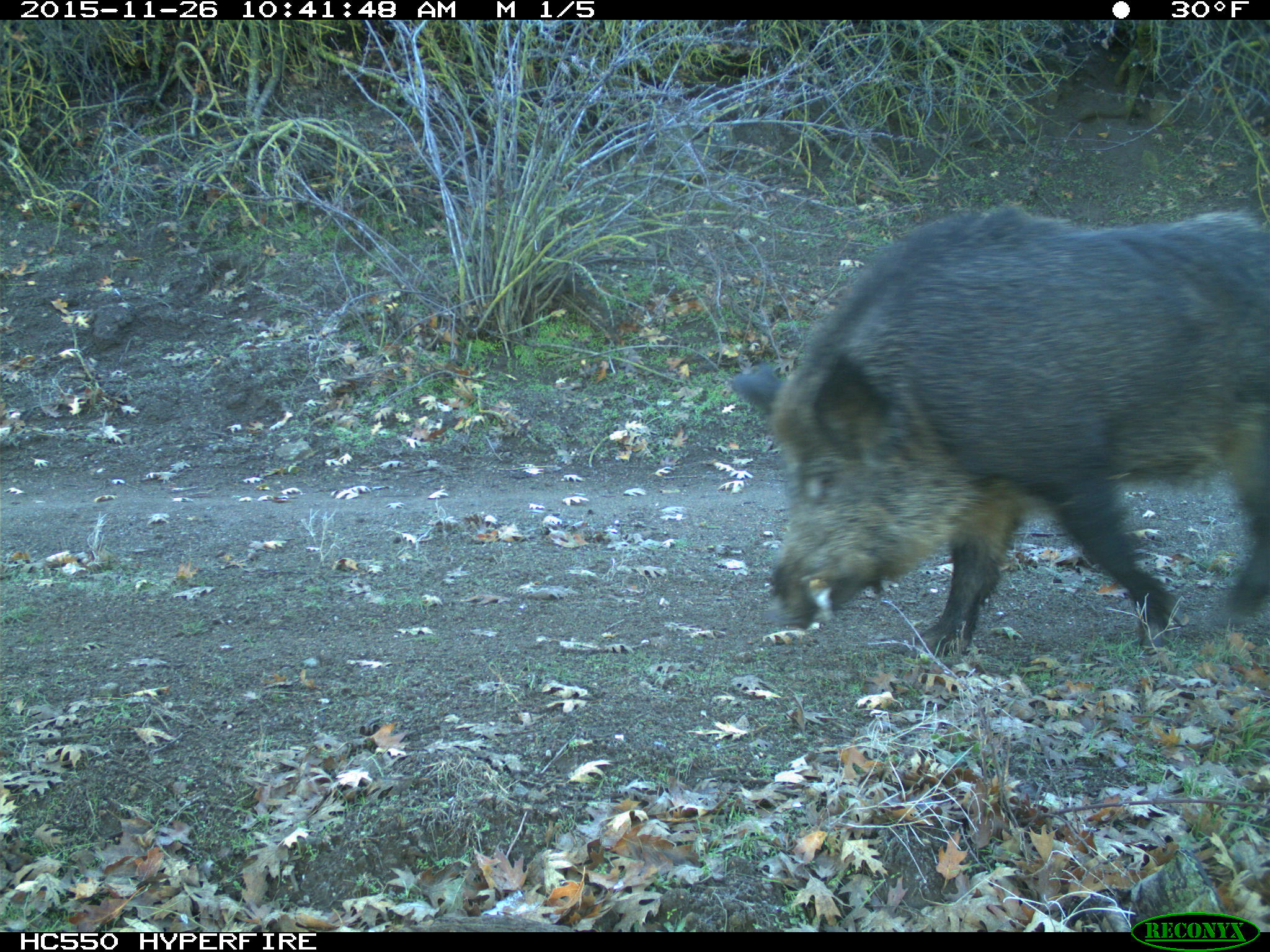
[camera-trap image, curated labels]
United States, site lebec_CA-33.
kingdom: Animalia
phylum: Chordata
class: Mammalia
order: Artiodactyla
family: Suidae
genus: Sus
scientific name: Sus scrofa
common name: wild boar